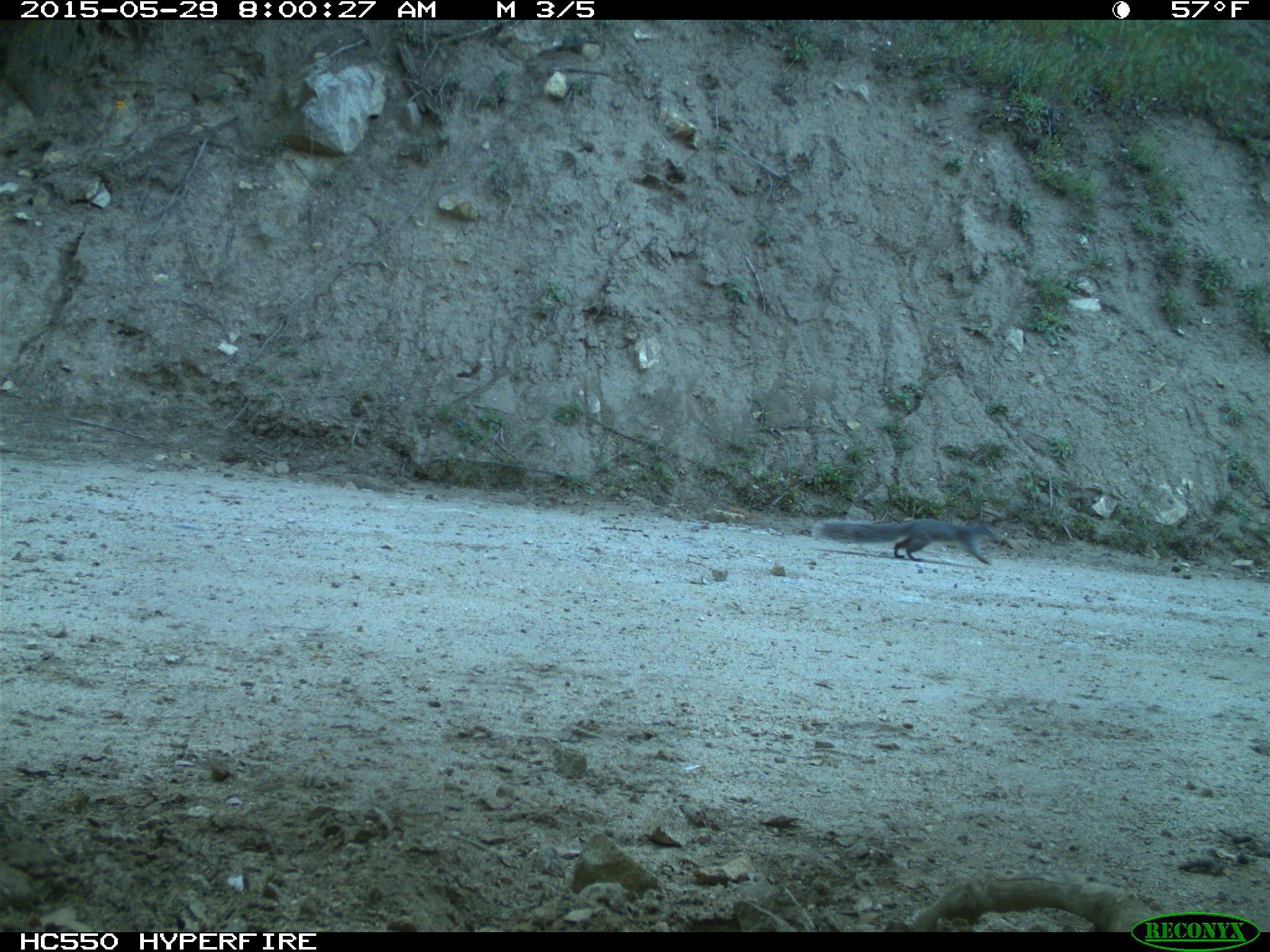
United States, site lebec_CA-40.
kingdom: Animalia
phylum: Chordata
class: Mammalia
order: Rodentia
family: Sciuridae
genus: Sciurus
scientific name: Sciurus carolinensis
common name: eastern gray squirrel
Sciurus carolinensis (eastern gray squirrel).